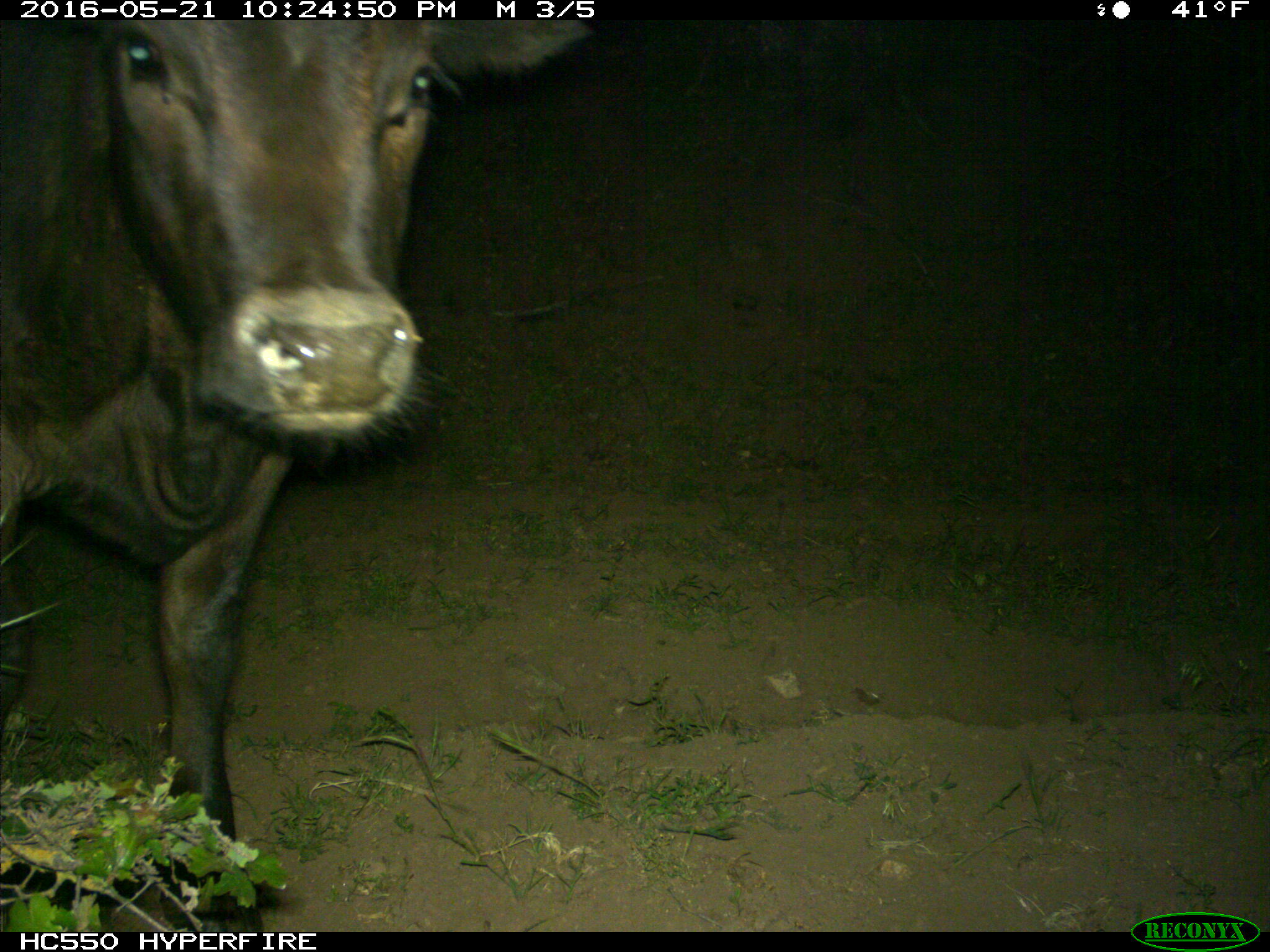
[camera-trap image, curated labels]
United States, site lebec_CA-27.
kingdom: Animalia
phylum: Chordata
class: Mammalia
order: Artiodactyla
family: Bovidae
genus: Bos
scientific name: Bos taurus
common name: domestic cow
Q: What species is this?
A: Bos taurus (domestic cow).